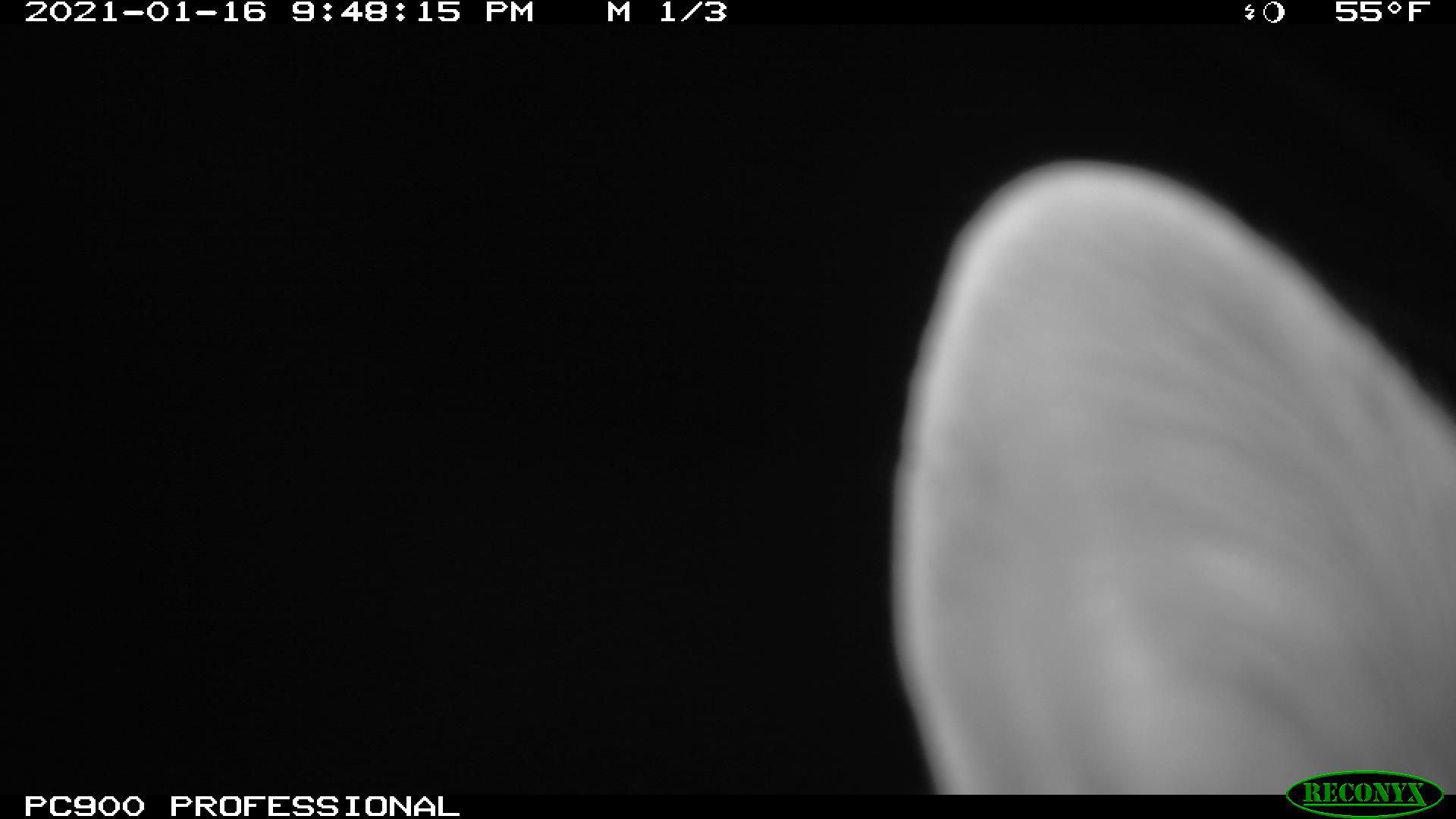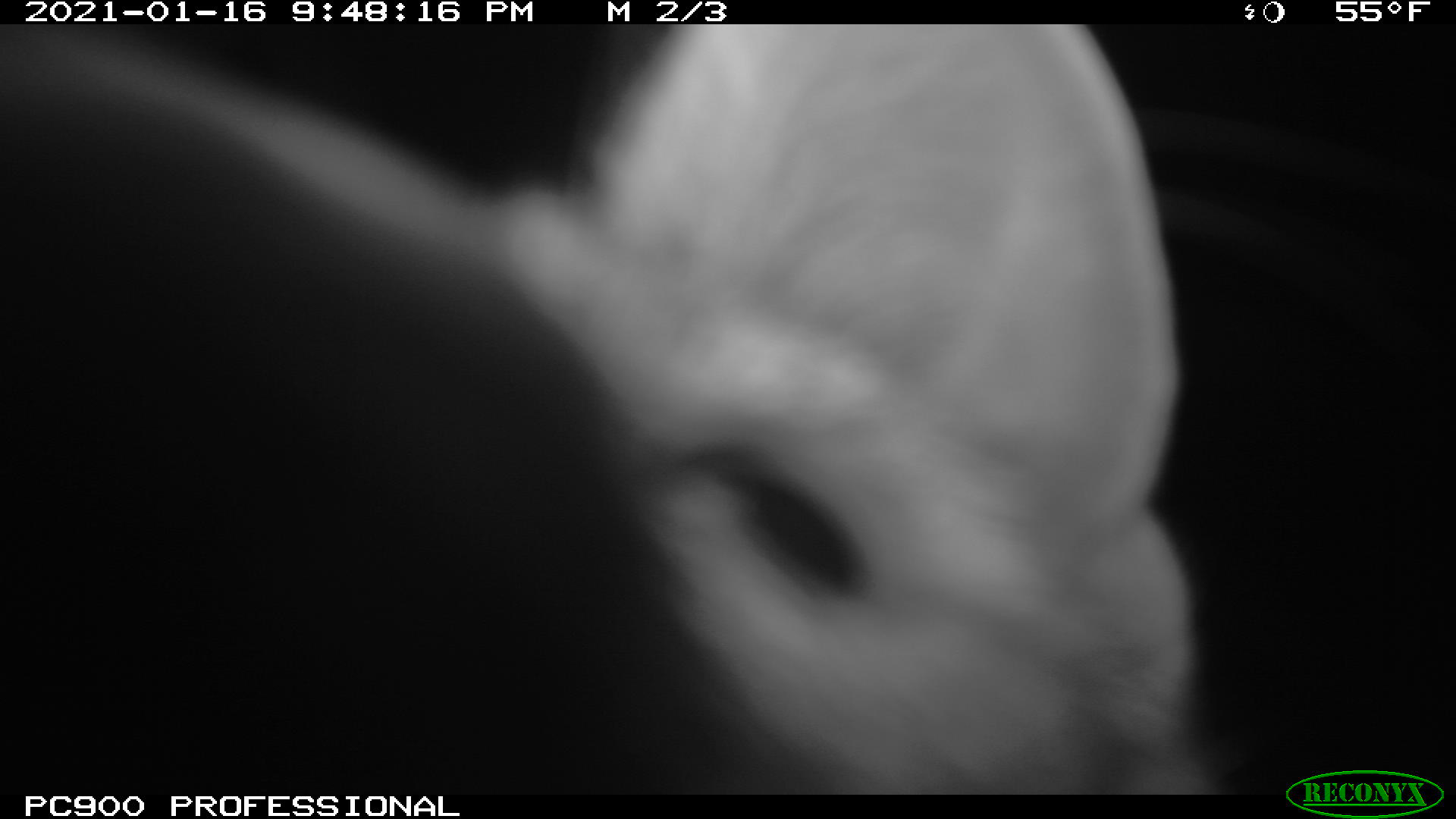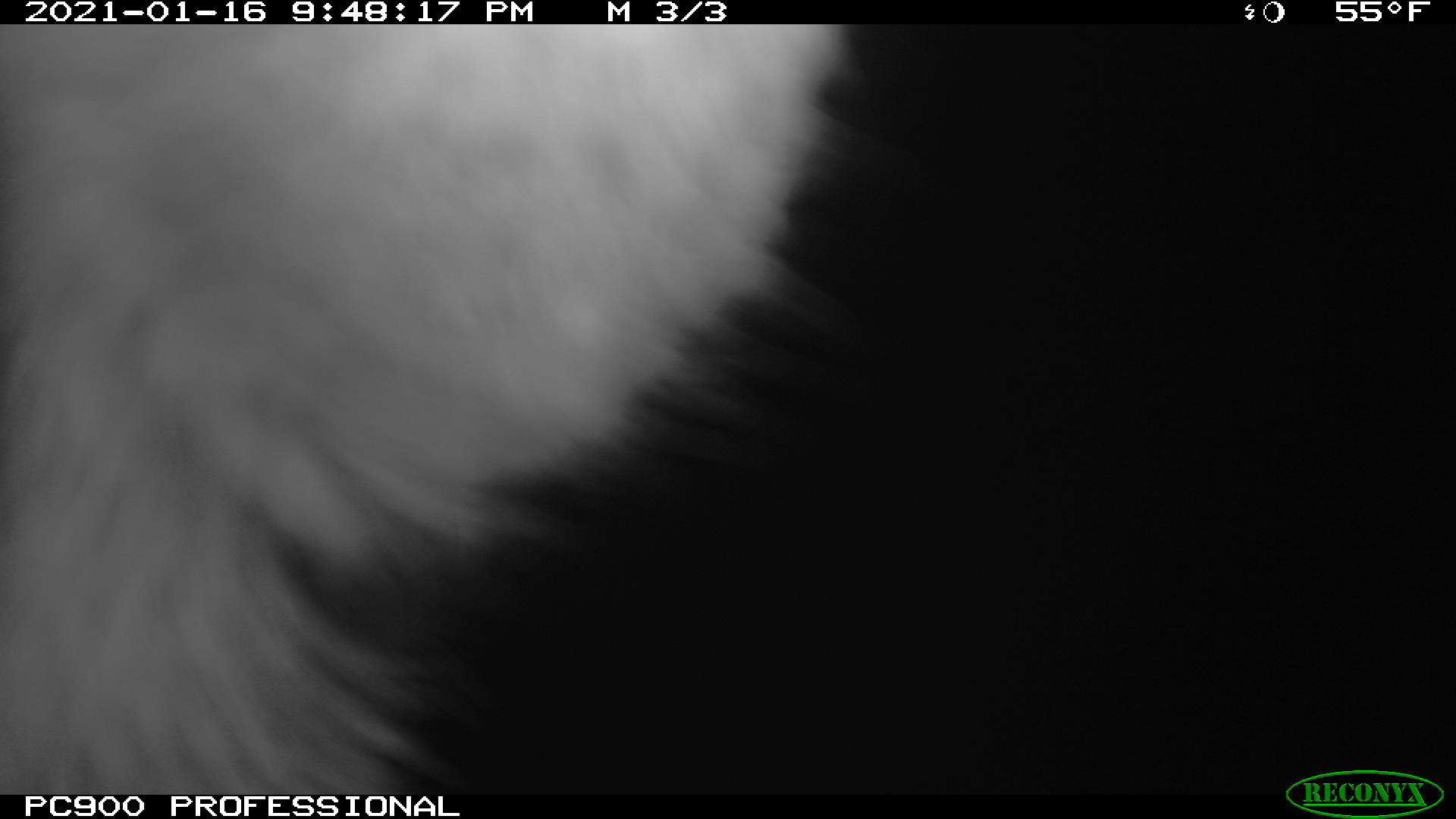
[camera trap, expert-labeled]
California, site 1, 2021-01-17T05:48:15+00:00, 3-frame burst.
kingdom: Animalia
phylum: Chordata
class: Mammalia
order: Carnivora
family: Canidae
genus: Urocyon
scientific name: Urocyon cinereoargenteus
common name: gray fox